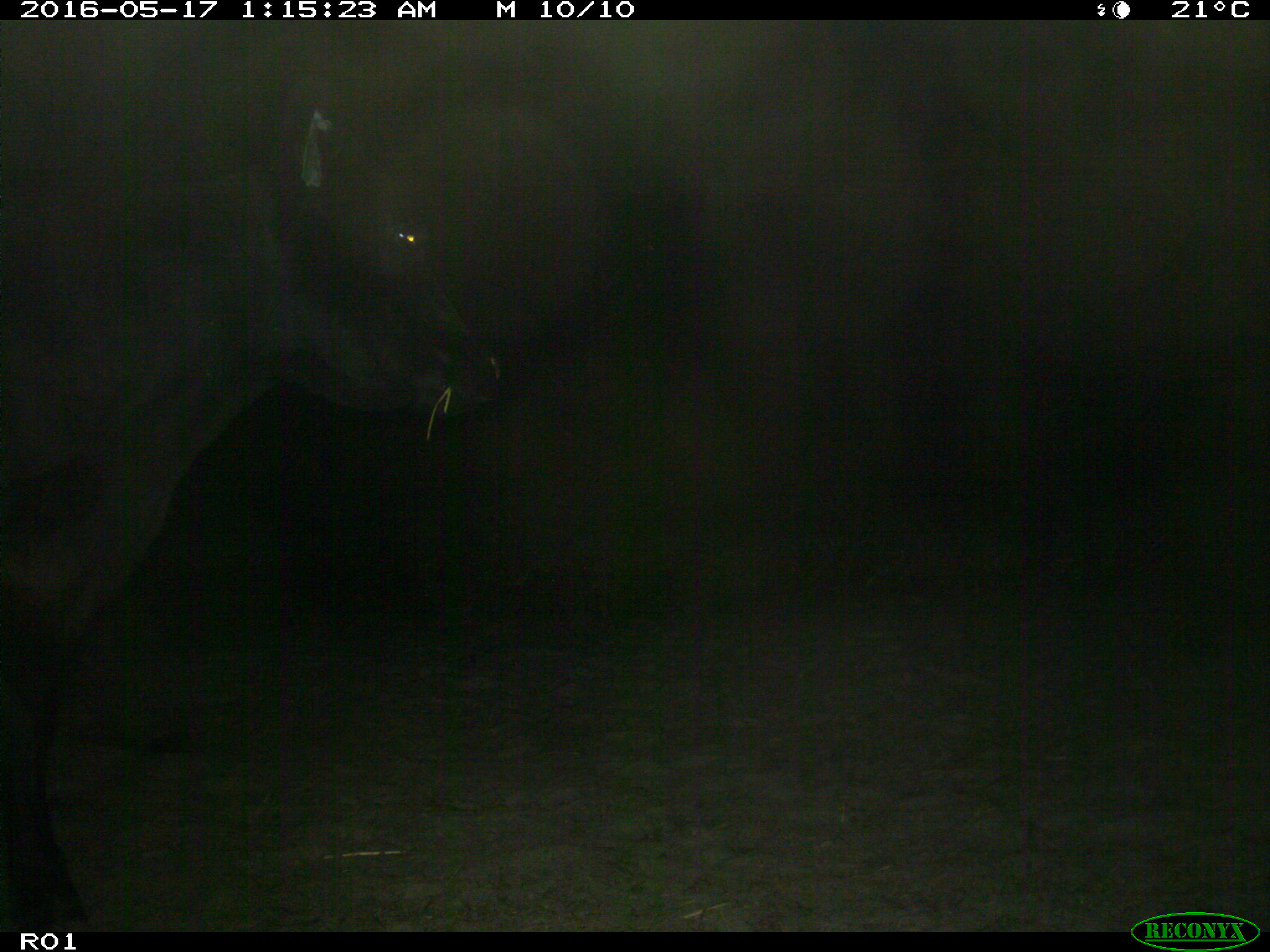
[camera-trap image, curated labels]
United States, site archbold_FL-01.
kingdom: Animalia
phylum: Chordata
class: Mammalia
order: Artiodactyla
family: Bovidae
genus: Bos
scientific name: Bos taurus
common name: domestic cow